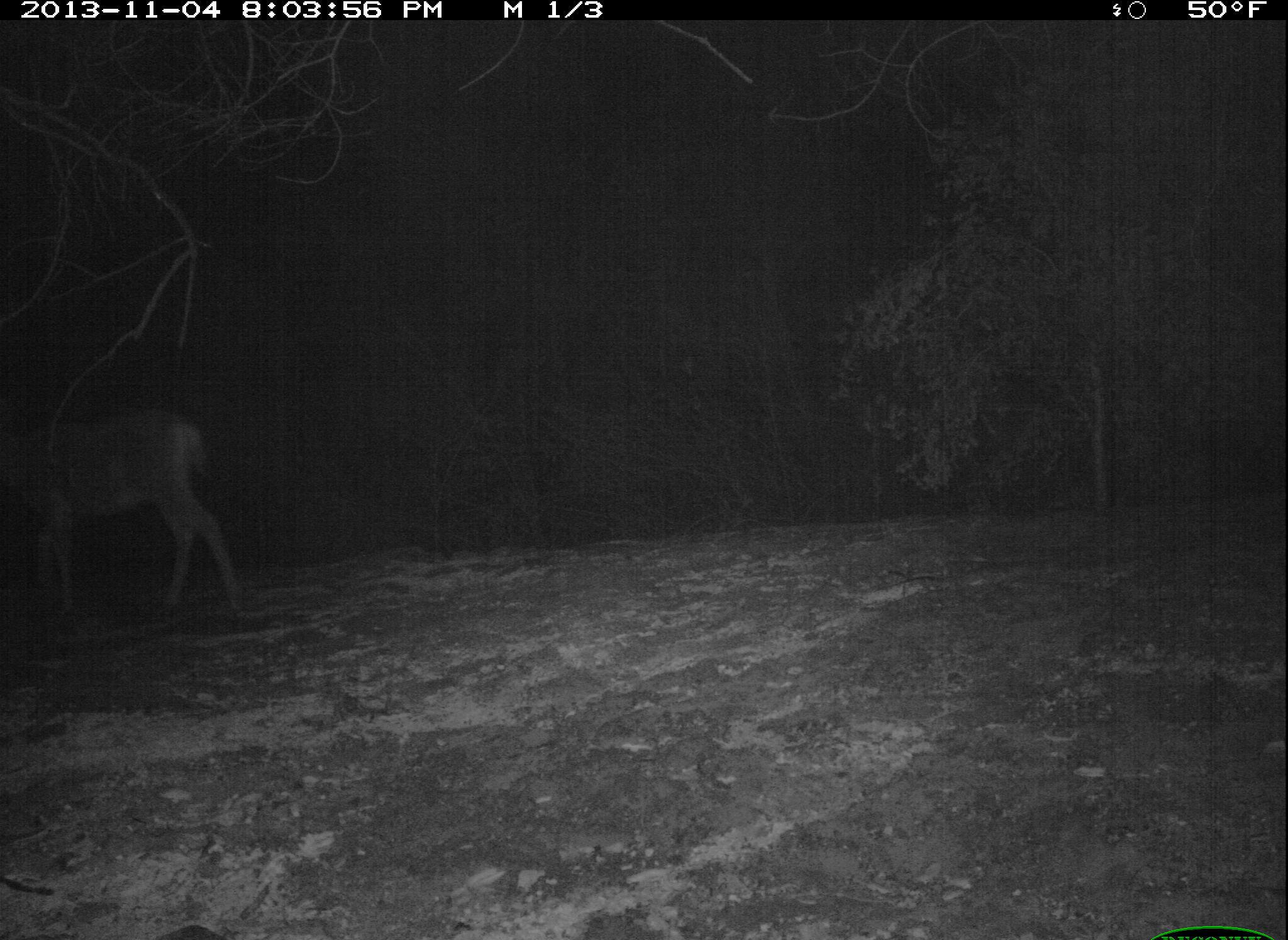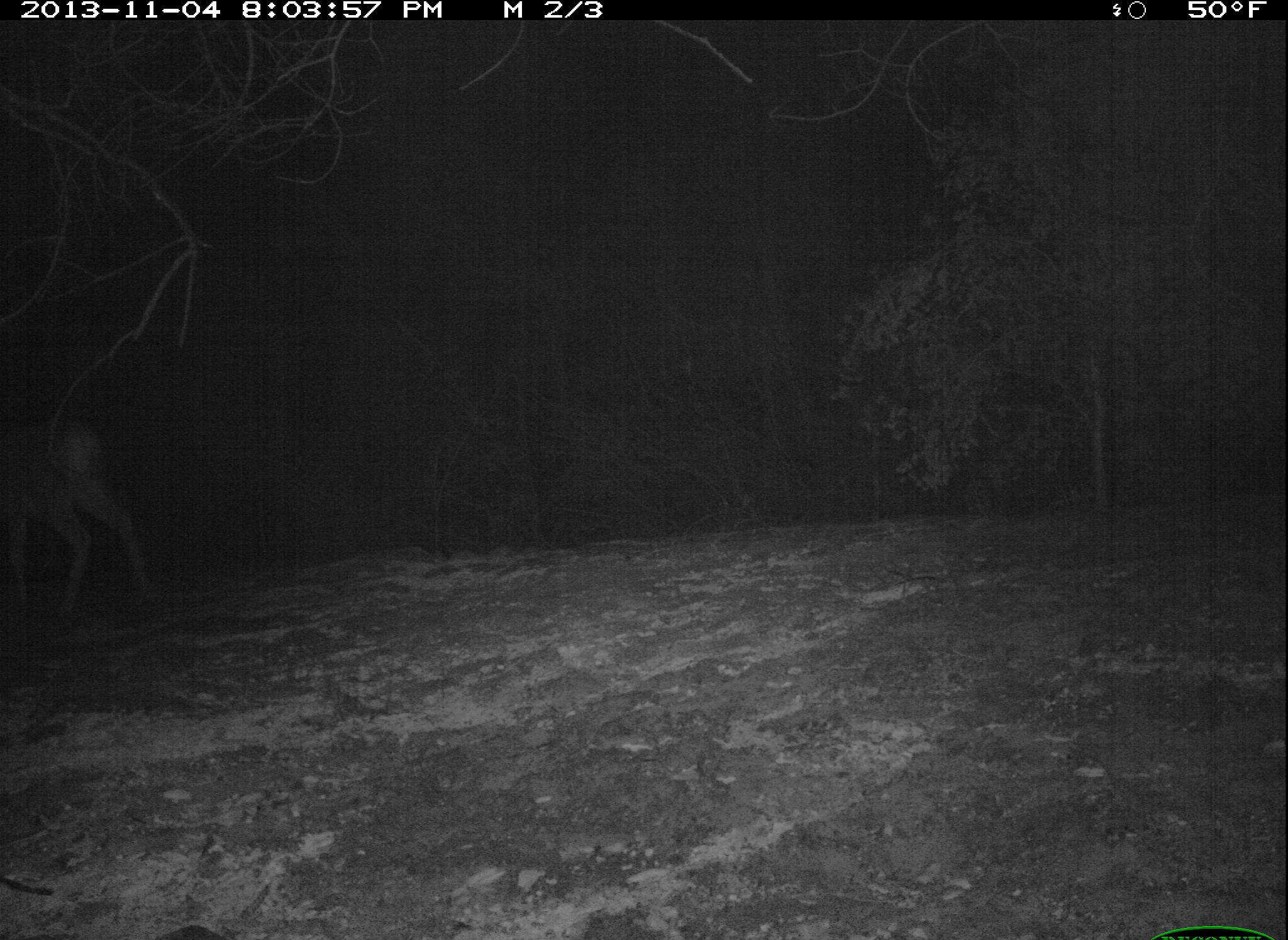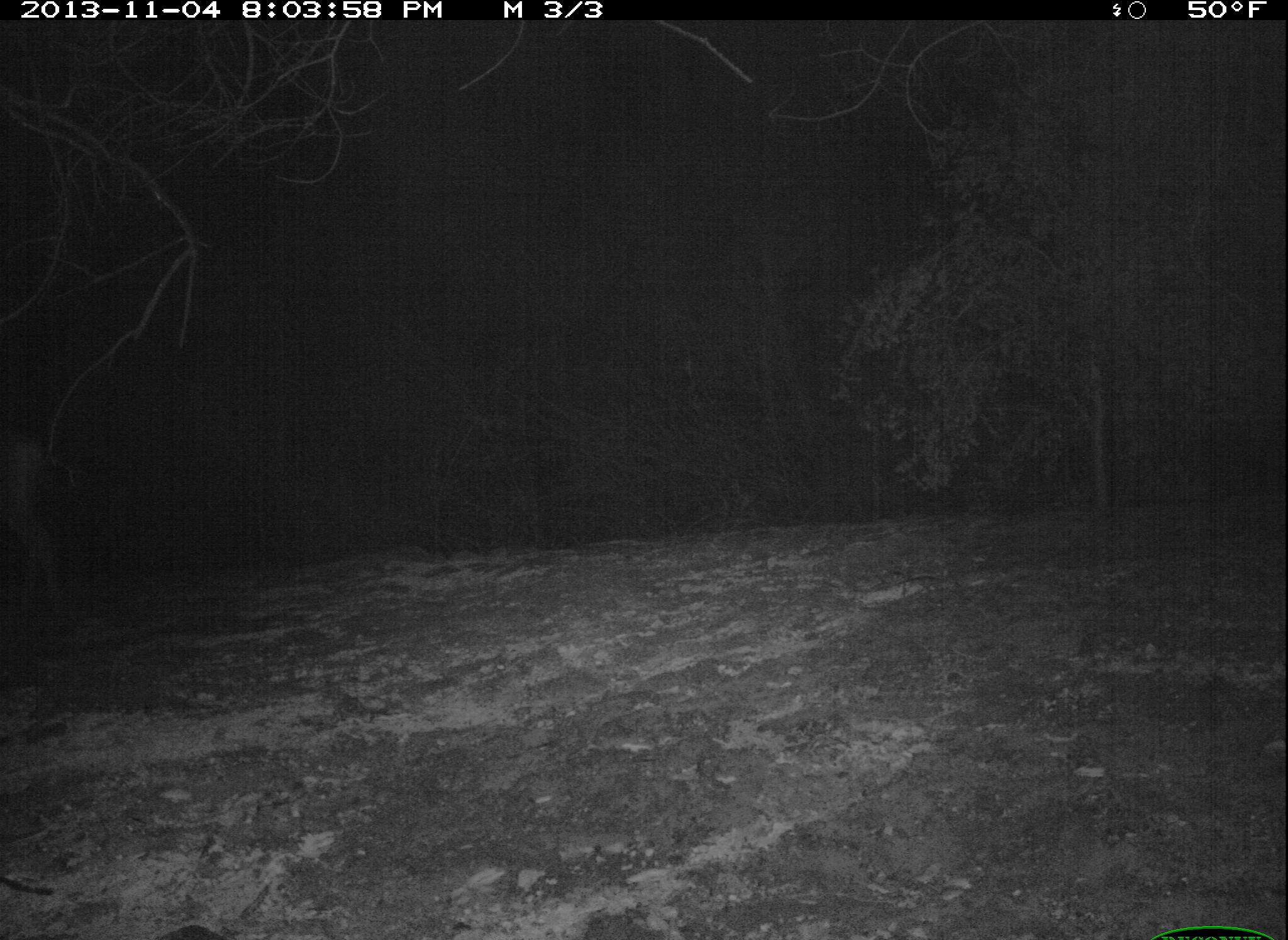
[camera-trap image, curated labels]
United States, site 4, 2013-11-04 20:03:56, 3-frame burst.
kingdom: Animalia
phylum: Chordata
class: Mammalia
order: Artiodactyla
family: Cervidae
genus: Odocoileus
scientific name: Odocoileus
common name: deer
Deer (Odocoileus).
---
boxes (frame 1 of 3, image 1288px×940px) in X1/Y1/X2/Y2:
deer: 0/386/242/615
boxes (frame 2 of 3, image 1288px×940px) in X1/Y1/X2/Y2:
deer: 0/412/157/639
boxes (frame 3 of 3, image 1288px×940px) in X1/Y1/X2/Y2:
deer: 0/419/70/628